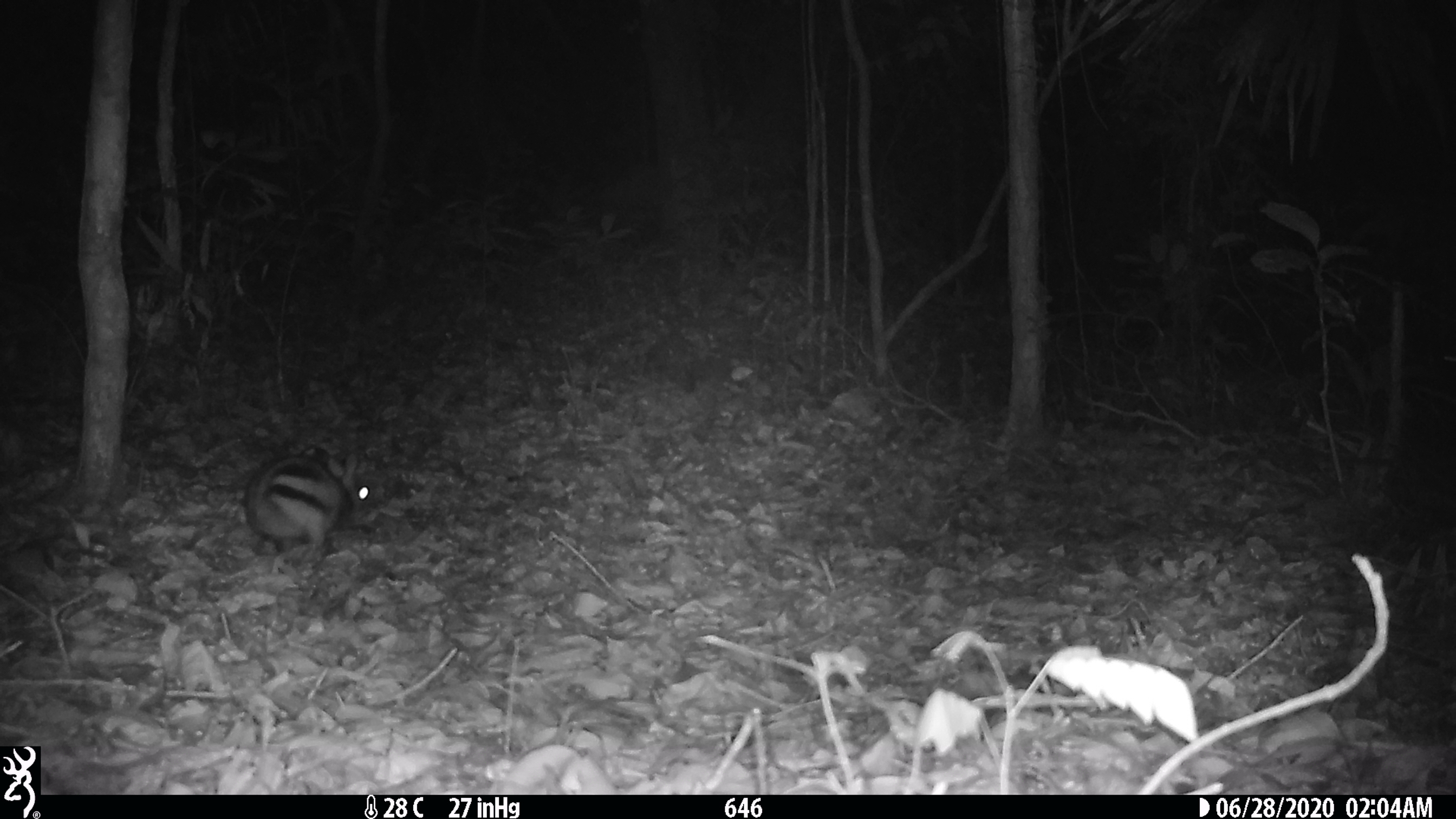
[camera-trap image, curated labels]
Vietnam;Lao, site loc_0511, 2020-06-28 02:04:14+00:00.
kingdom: Animalia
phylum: Chordata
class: Mammalia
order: Lagomorpha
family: Leporidae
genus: Nesolagus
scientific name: Nesolagus timminsi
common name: annamite striped rabbit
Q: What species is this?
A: Annamite striped rabbit (Nesolagus timminsi).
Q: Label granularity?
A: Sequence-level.